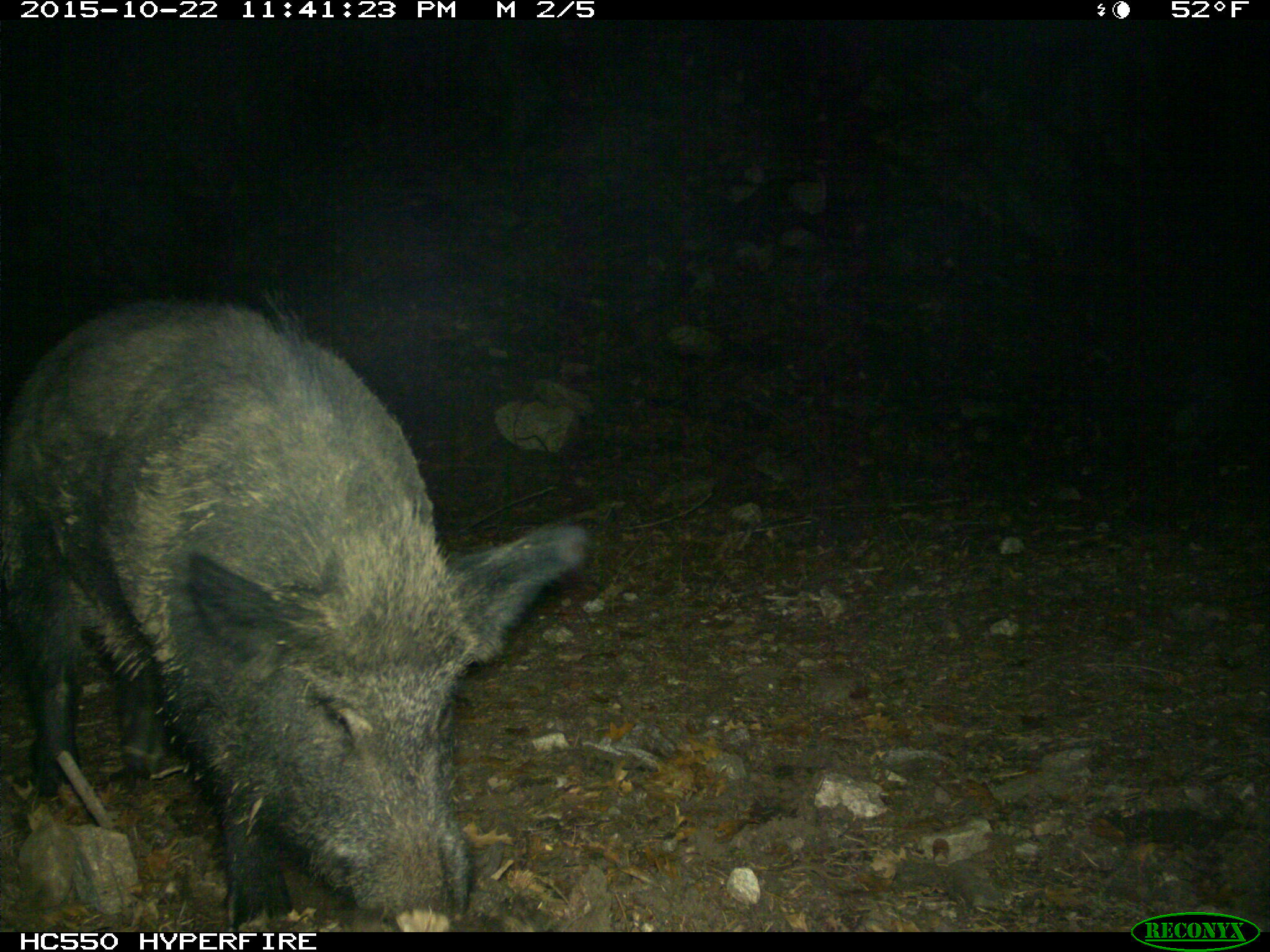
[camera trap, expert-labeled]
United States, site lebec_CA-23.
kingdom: Animalia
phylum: Chordata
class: Mammalia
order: Artiodactyla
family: Suidae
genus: Sus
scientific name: Sus scrofa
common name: wild boar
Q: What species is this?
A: Sus scrofa (wild boar).